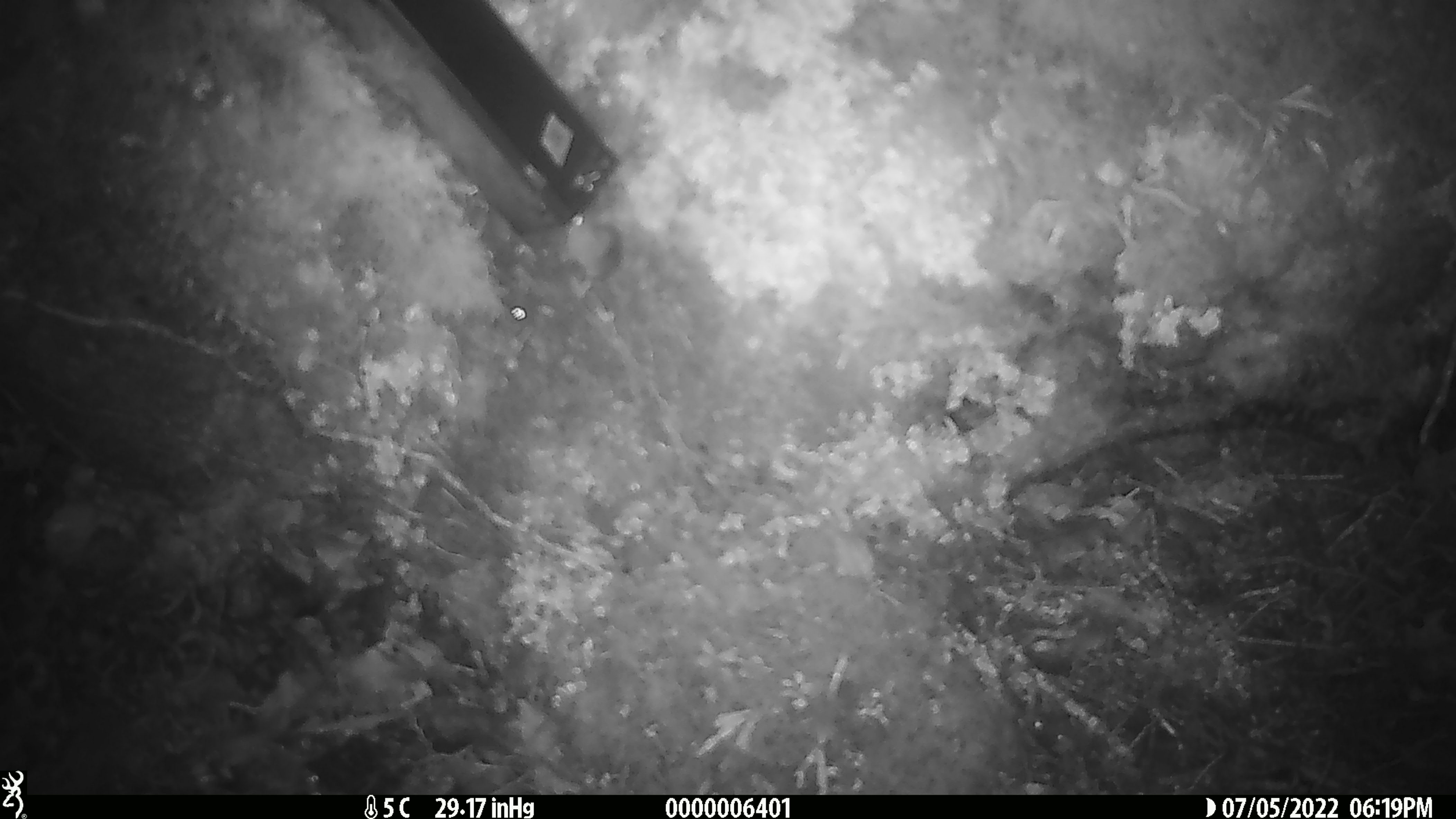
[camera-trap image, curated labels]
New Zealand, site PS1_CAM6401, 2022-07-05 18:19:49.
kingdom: Animalia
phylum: Chordata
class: Mammalia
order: Rodentia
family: Muridae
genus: Mus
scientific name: Mus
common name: mouse